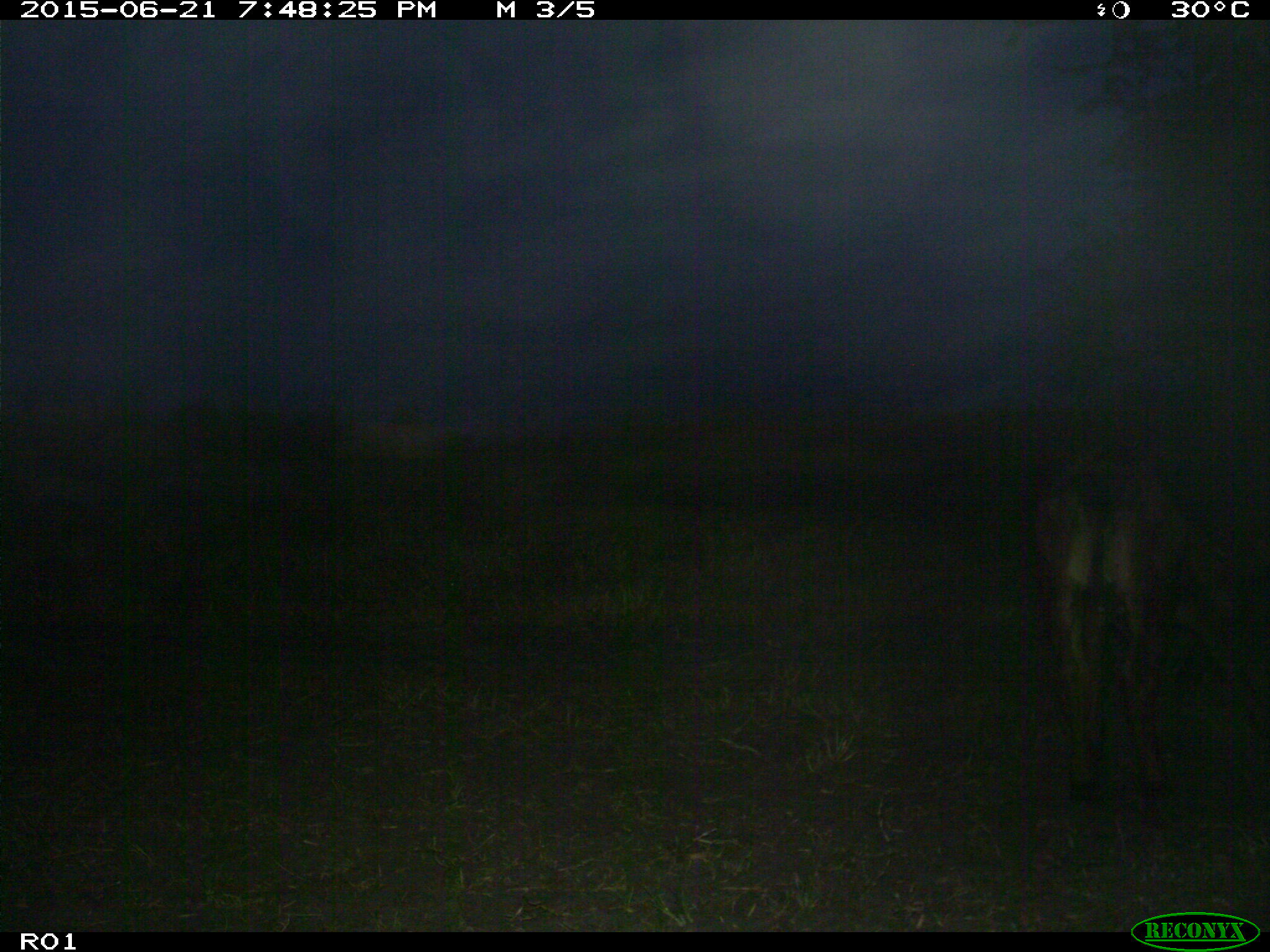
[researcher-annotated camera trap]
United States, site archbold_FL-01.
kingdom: Animalia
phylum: Chordata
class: Mammalia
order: Artiodactyla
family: Bovidae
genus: Bos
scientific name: Bos taurus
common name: domestic cow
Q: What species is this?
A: Bos taurus (domestic cow).